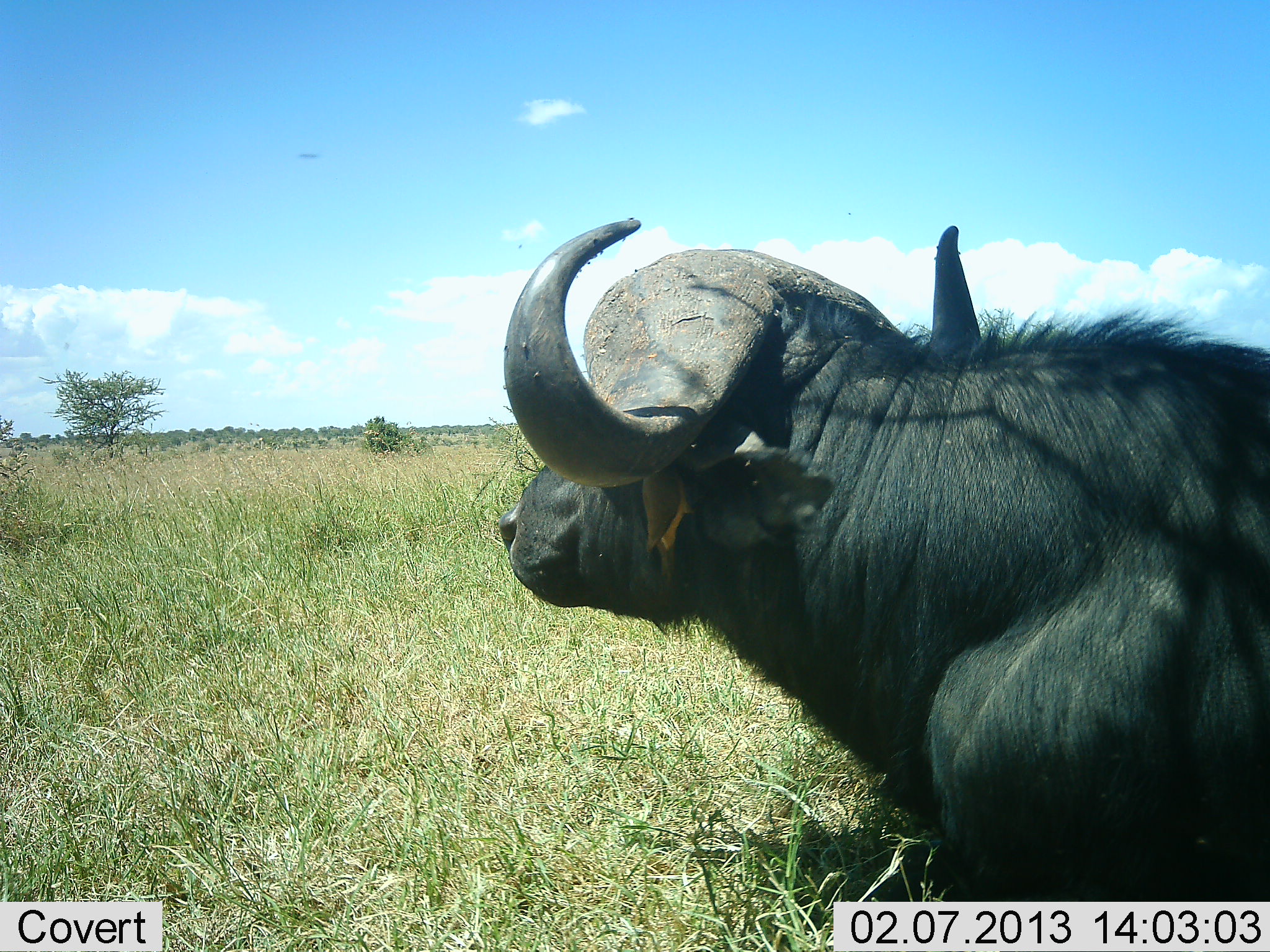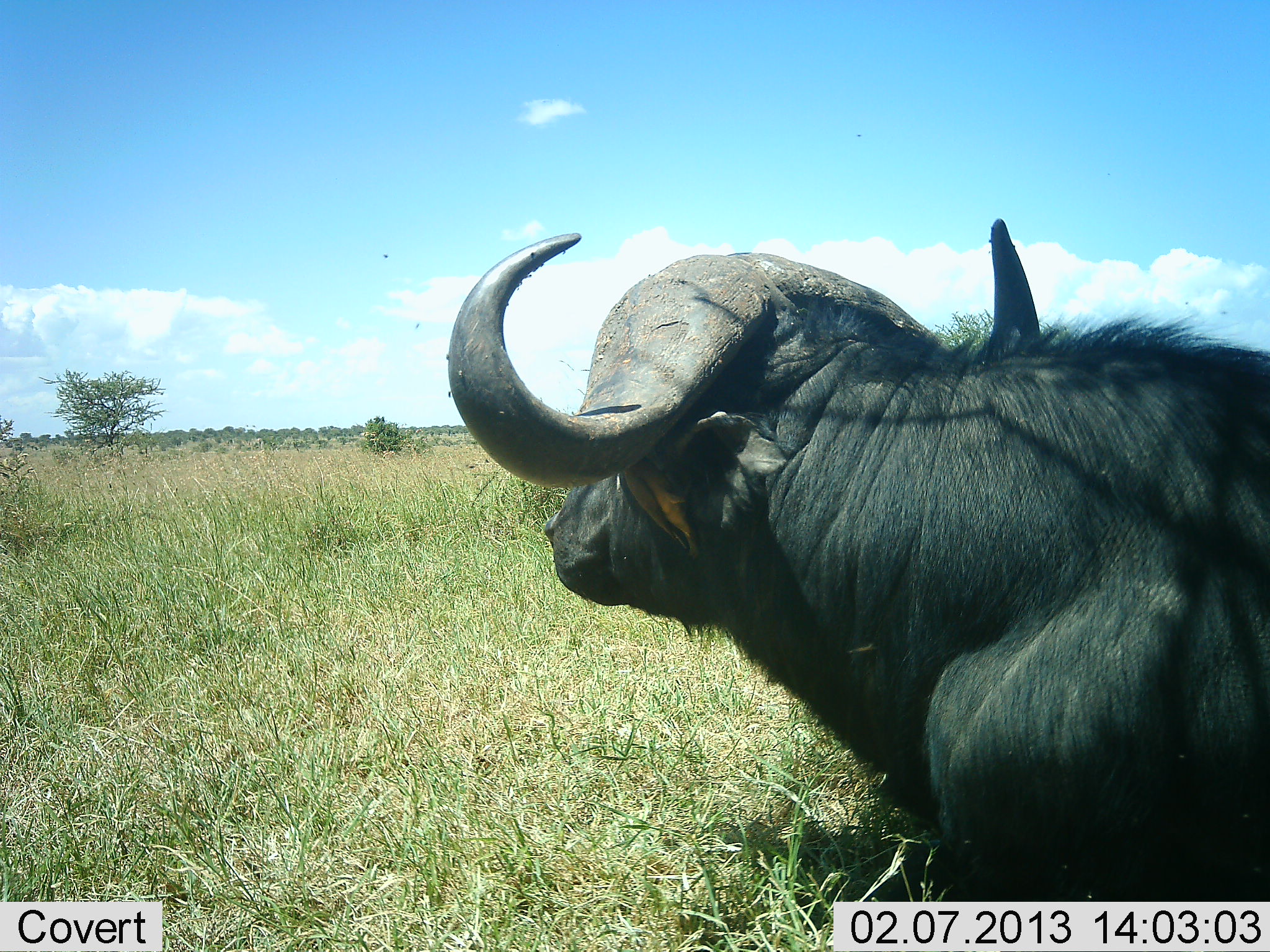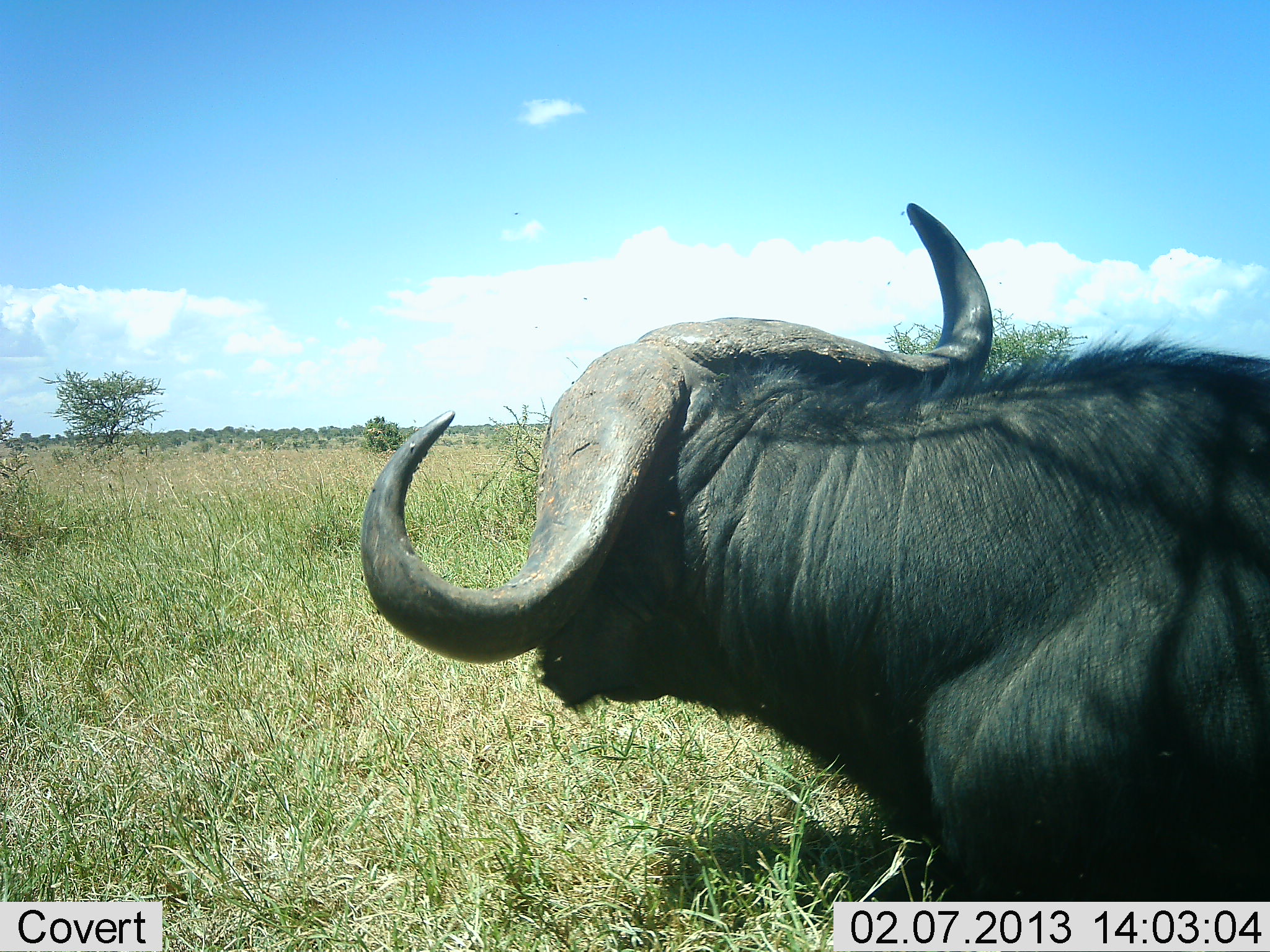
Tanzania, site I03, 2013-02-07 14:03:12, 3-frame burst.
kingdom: Animalia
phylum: Chordata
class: Mammalia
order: Artiodactyla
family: Bovidae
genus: Syncerus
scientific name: Syncerus caffer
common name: cape buffalo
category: buffalo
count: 1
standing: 37%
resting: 63%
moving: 0%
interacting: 0%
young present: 0%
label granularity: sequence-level